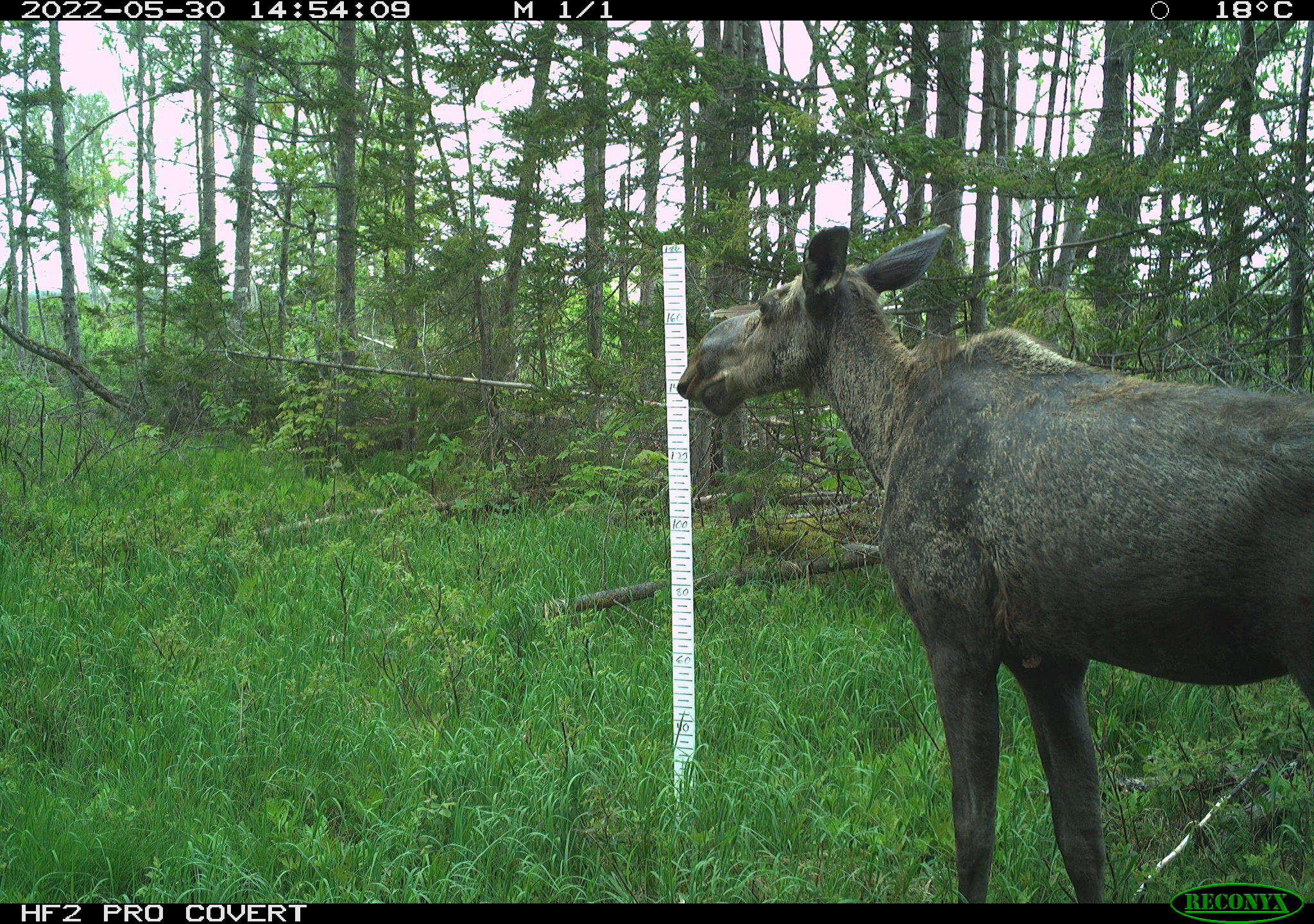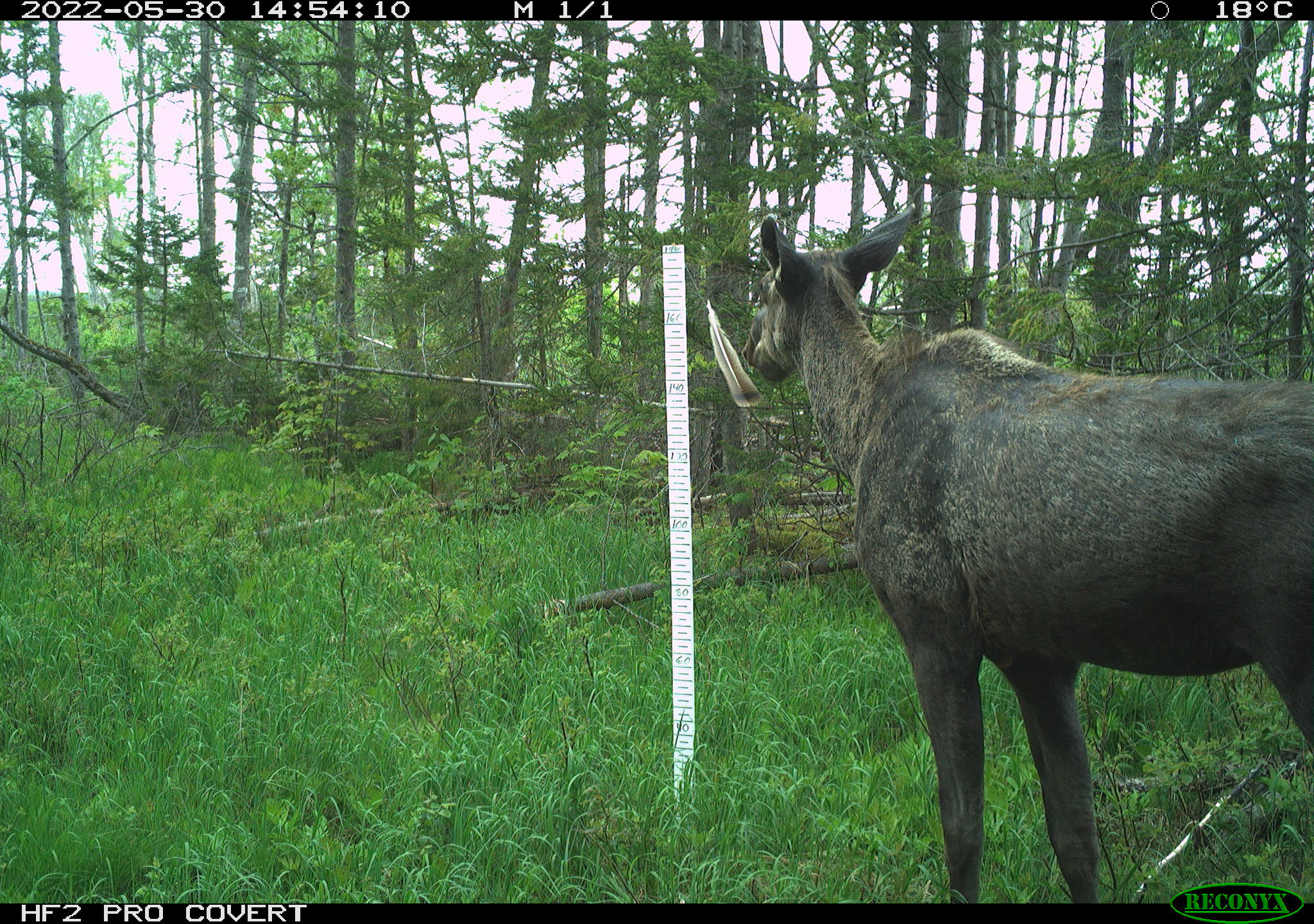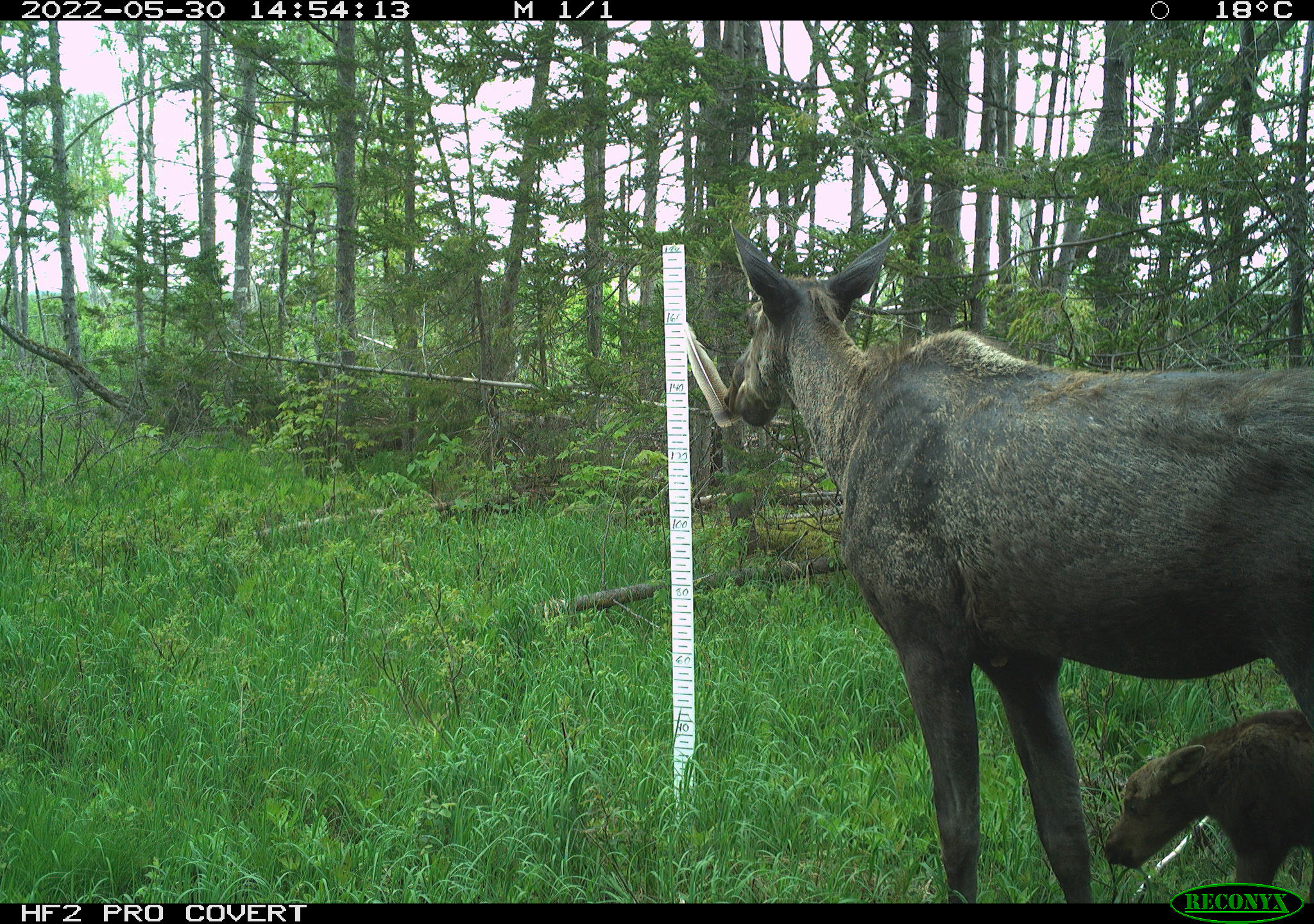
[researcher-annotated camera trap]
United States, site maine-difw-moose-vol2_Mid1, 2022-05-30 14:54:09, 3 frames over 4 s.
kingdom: Animalia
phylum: Chordata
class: Mammalia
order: Artiodactyla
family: Cervidae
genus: Alces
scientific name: Alces alces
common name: moose